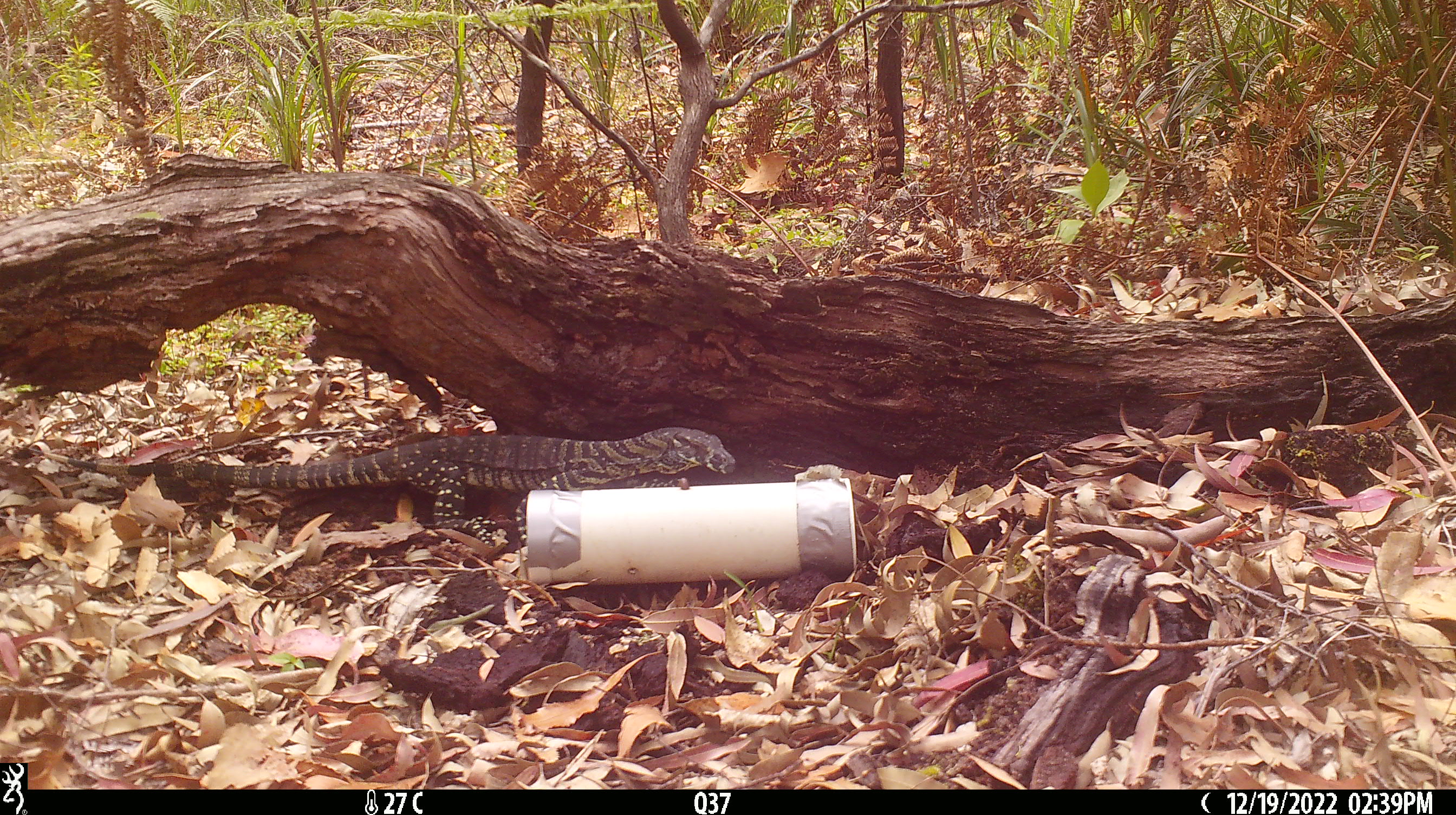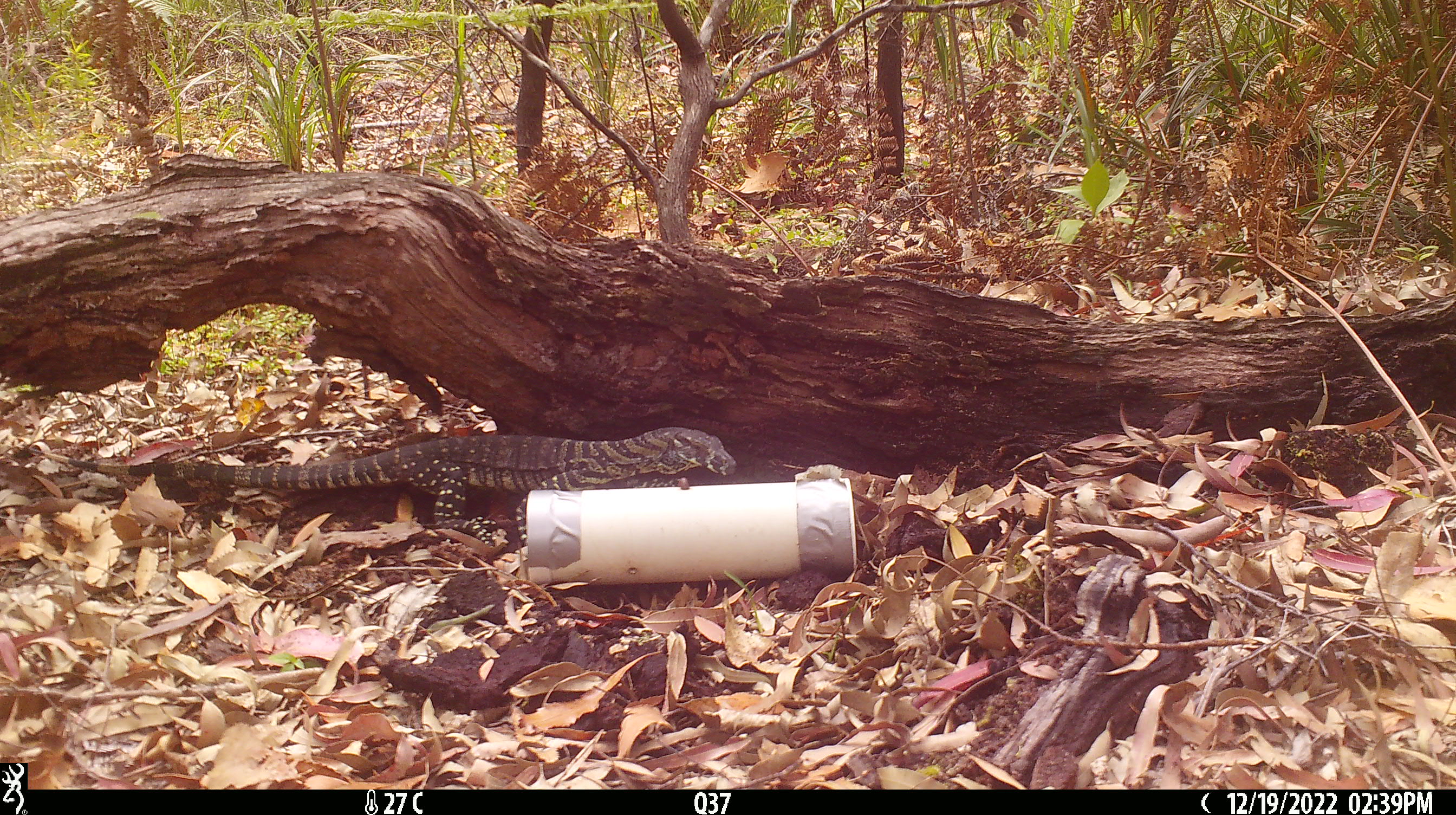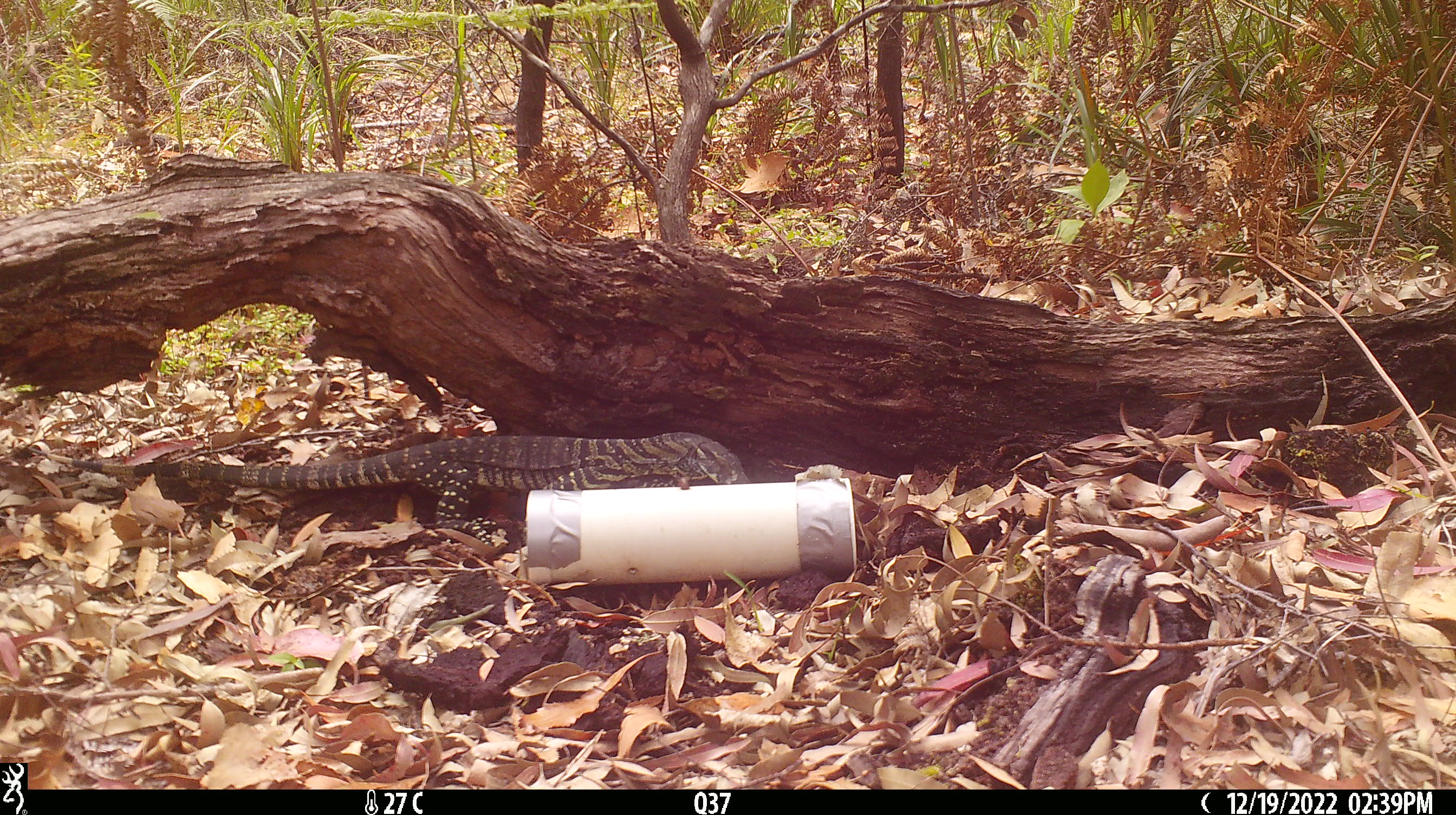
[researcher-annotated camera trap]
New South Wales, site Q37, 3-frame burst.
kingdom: Animalia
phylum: Chordata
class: Reptilia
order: Squamata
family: Varanidae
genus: Varanus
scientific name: Varanus varius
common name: lace monitor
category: goanna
Goanna (lace monitor) (Varanus varius).